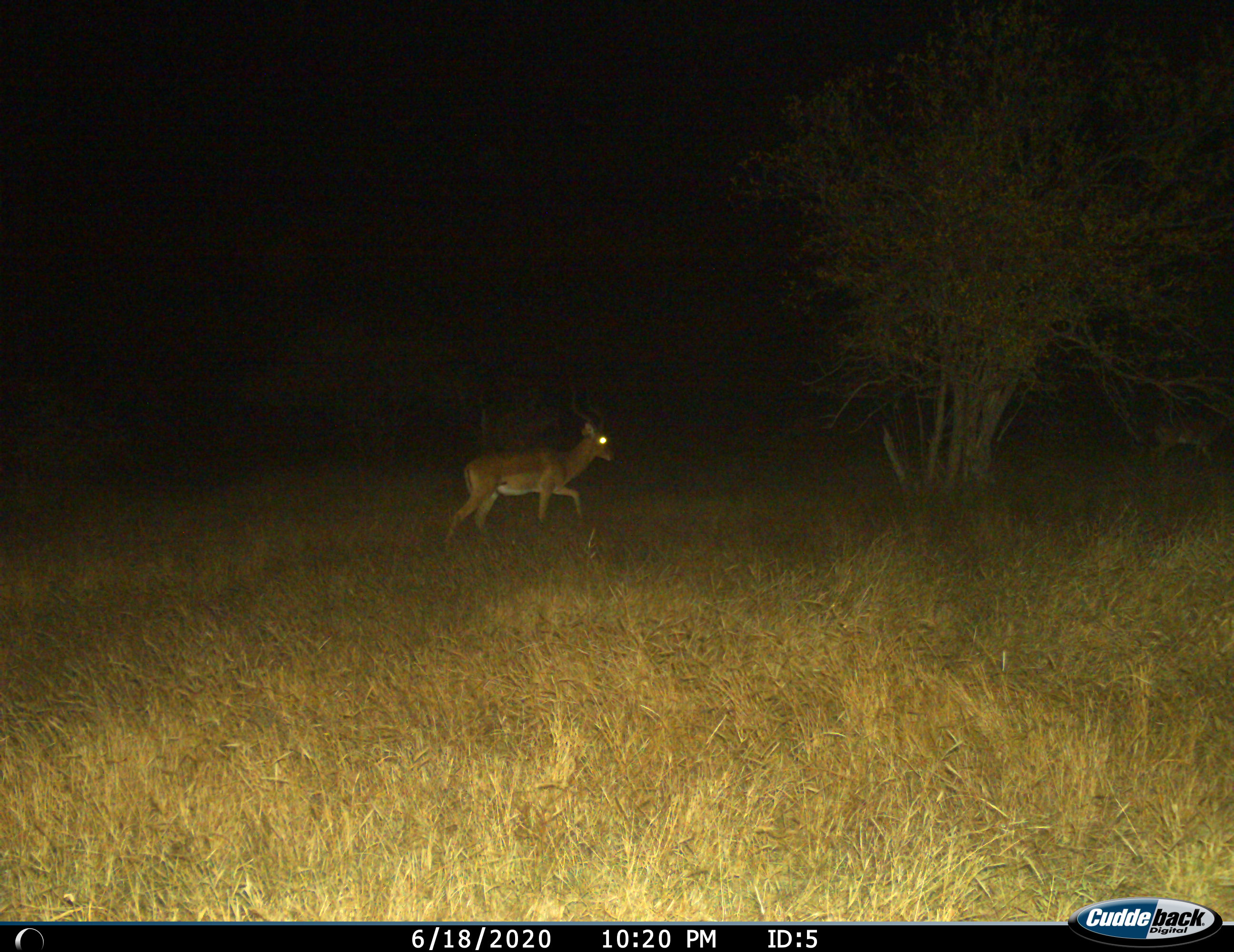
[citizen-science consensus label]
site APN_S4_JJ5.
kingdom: Animalia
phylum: Chordata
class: Mammalia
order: Artiodactyla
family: Bovidae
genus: Aepyceros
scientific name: Aepyceros melampus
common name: impala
Impala (Aepyceros melampus), count 1. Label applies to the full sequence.